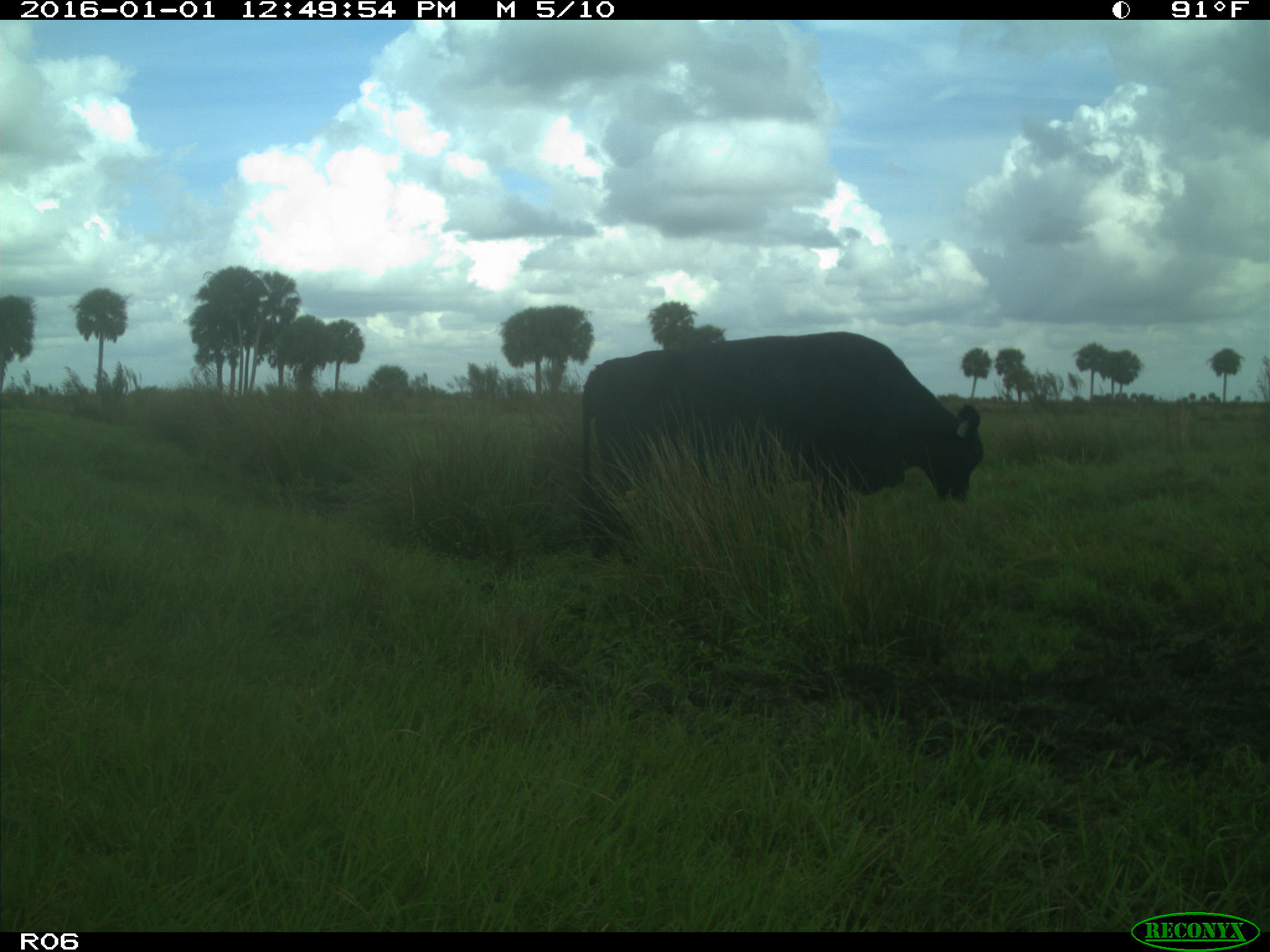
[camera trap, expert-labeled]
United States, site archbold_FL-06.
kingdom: Animalia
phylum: Chordata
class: Mammalia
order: Artiodactyla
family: Bovidae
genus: Bos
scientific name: Bos taurus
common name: domestic cow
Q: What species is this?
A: Bos taurus (domestic cow).